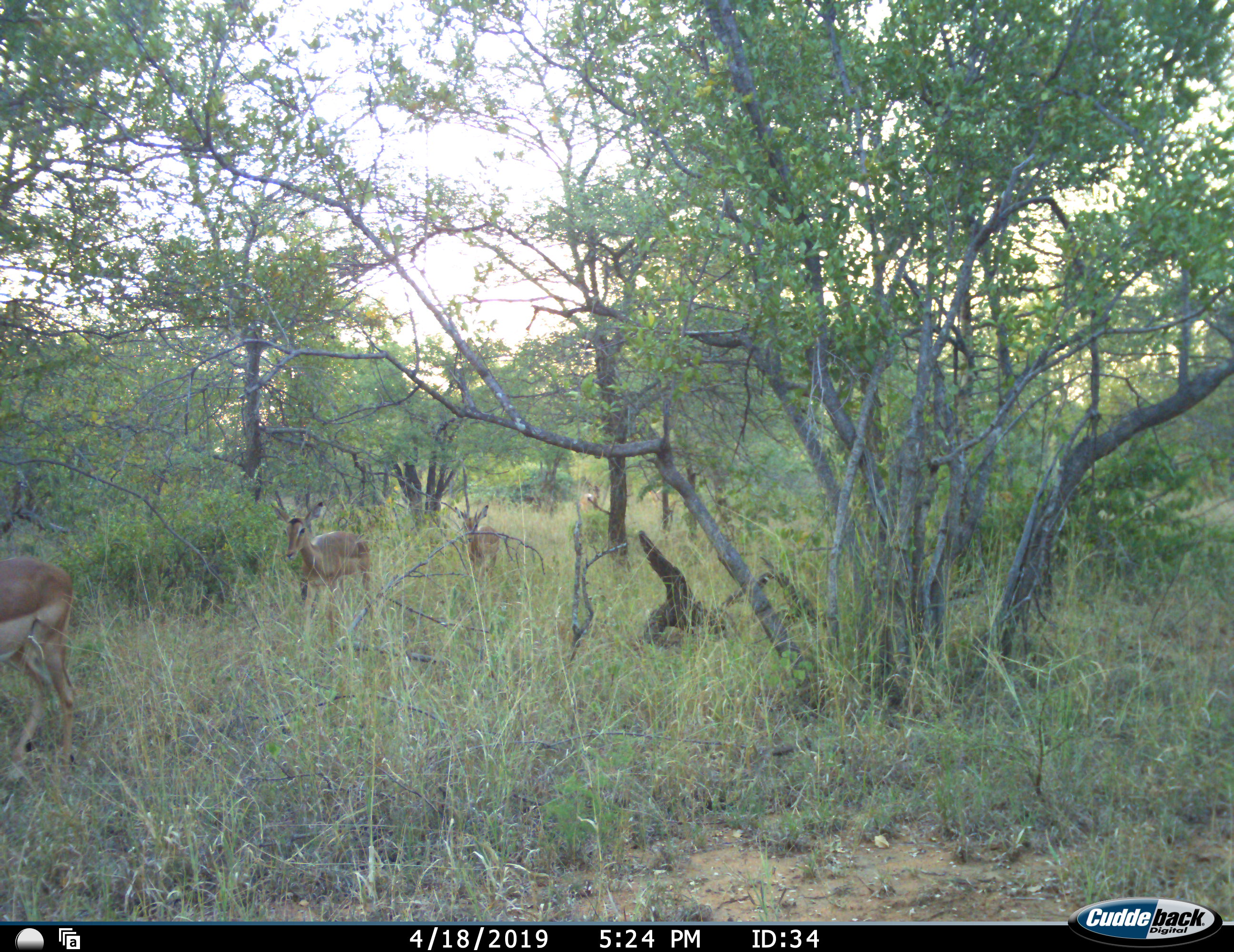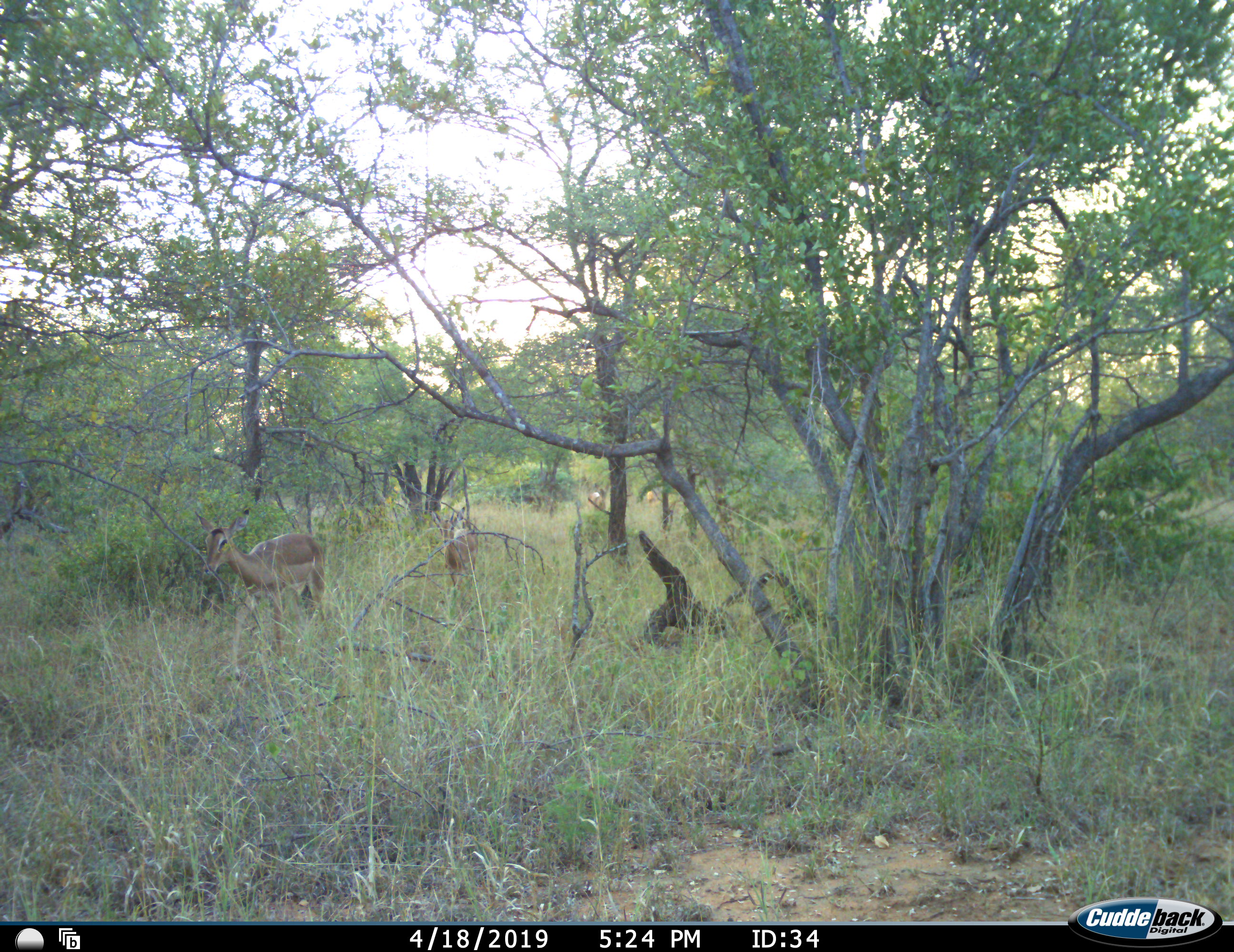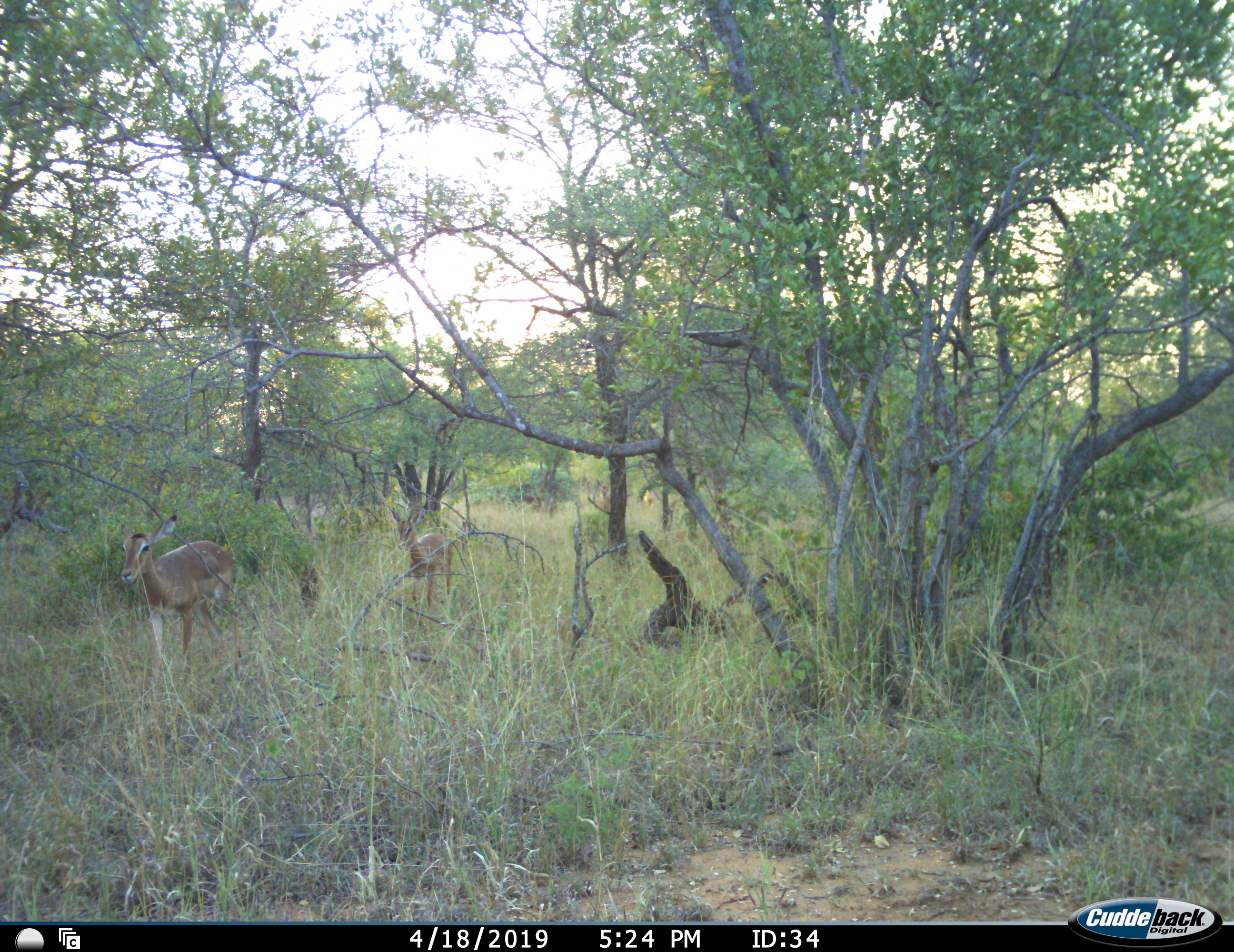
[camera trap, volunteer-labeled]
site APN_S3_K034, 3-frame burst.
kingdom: Animalia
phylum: Chordata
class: Mammalia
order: Artiodactyla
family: Bovidae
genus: Aepyceros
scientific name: Aepyceros melampus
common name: impala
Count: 5.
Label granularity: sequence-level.